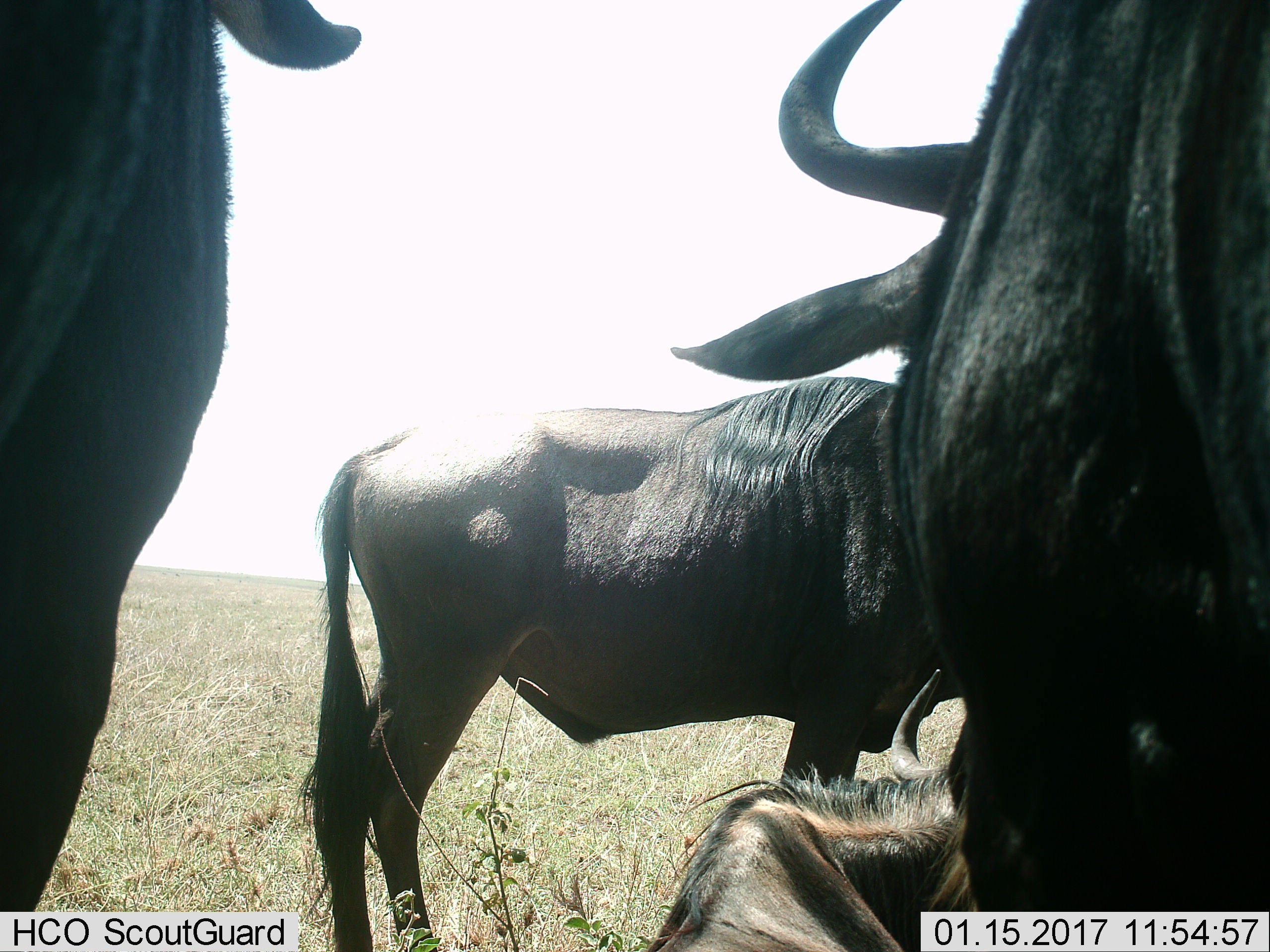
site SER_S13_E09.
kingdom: Animalia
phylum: Chordata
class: Mammalia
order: Artiodactyla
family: Bovidae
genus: Connochaetes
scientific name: Connochaetes taurinus taurinus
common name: blue wildebeest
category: wildebeestblue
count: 4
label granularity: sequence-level